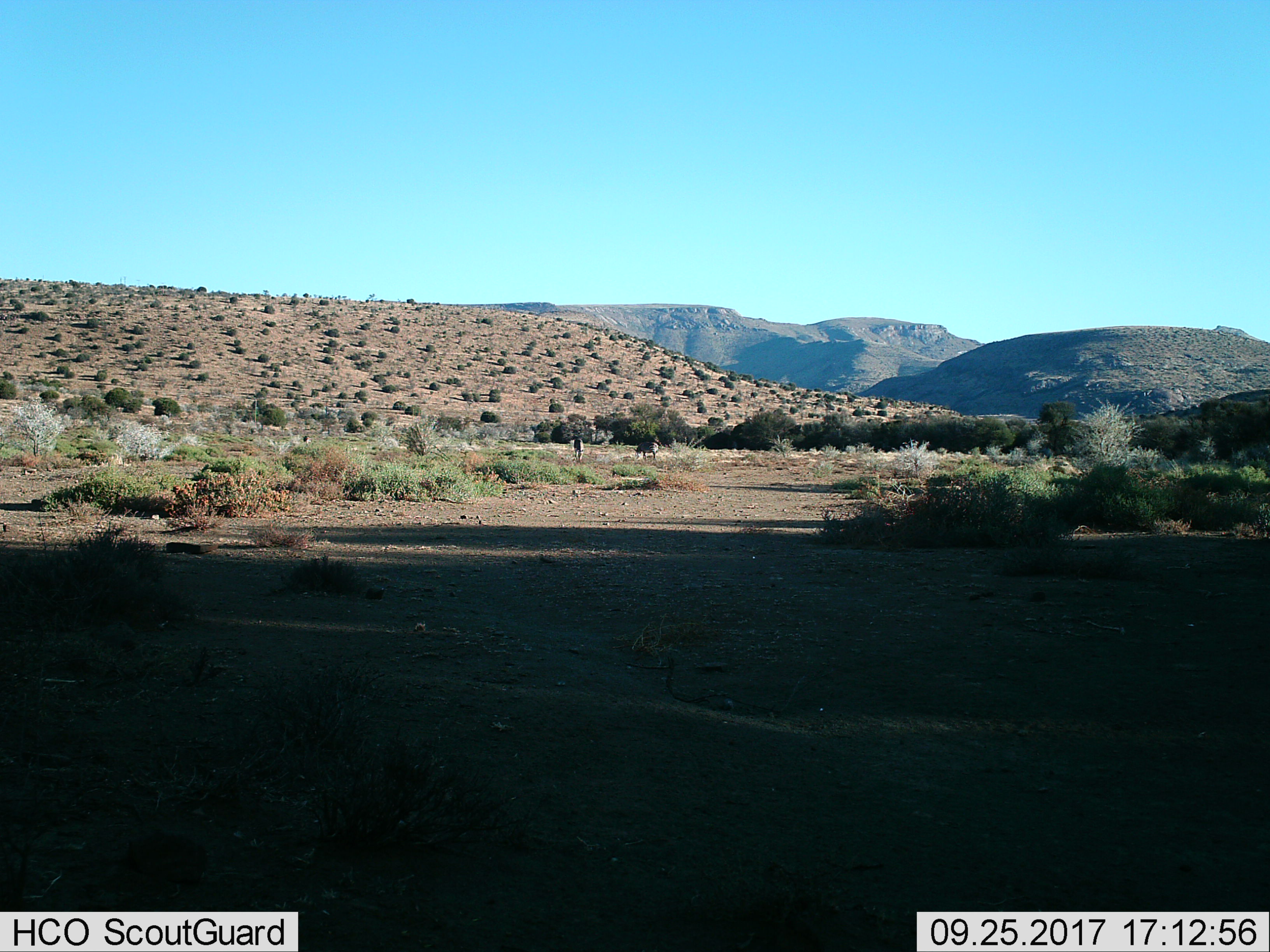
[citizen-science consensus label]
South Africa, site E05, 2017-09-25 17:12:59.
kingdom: Animalia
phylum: Chordata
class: Mammalia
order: Perissodactyla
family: Equidae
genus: Equus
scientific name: Equus zebra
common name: mountain zebra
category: zebramountain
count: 2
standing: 38%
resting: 0%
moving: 38%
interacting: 0%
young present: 0%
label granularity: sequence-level